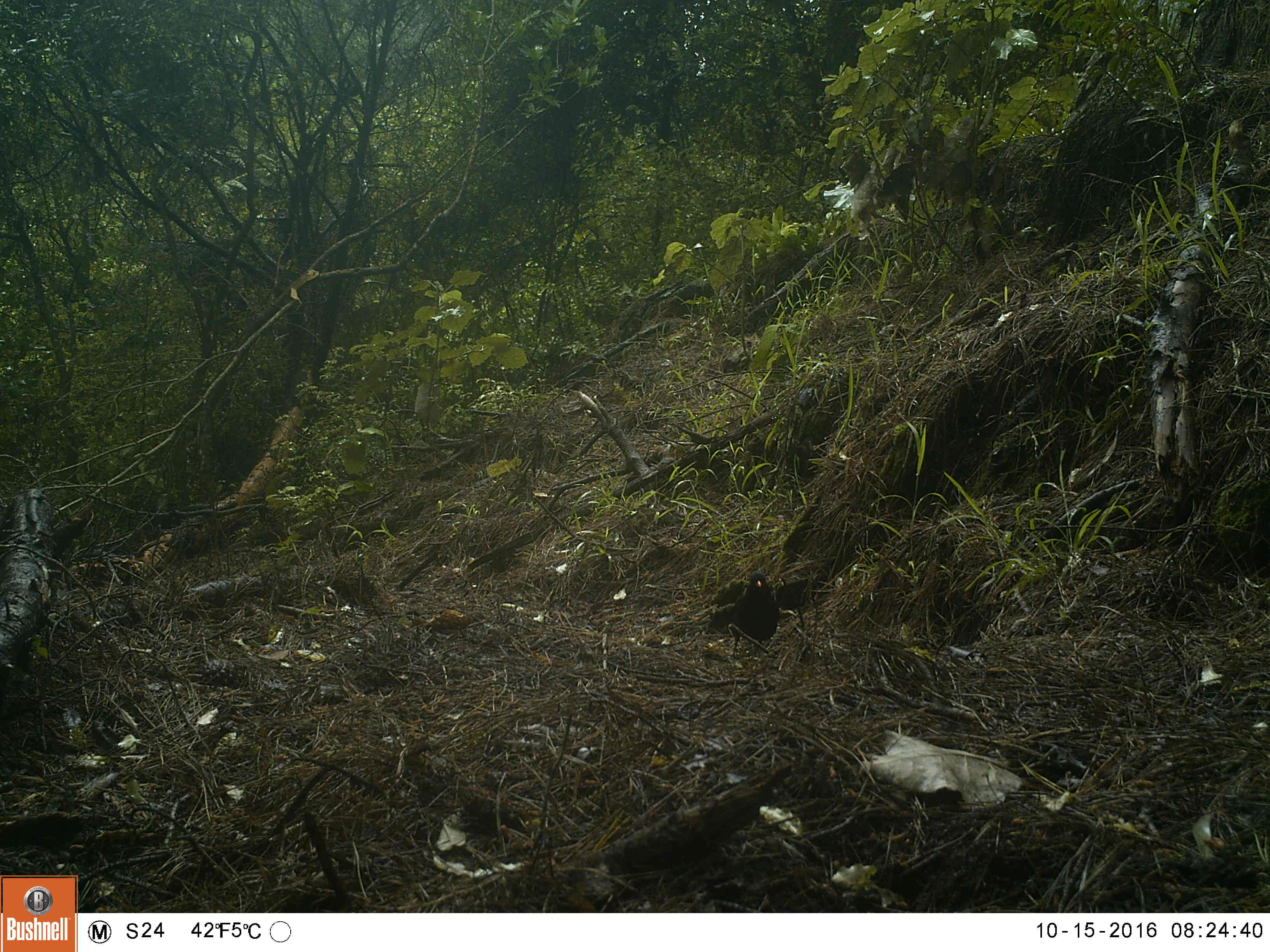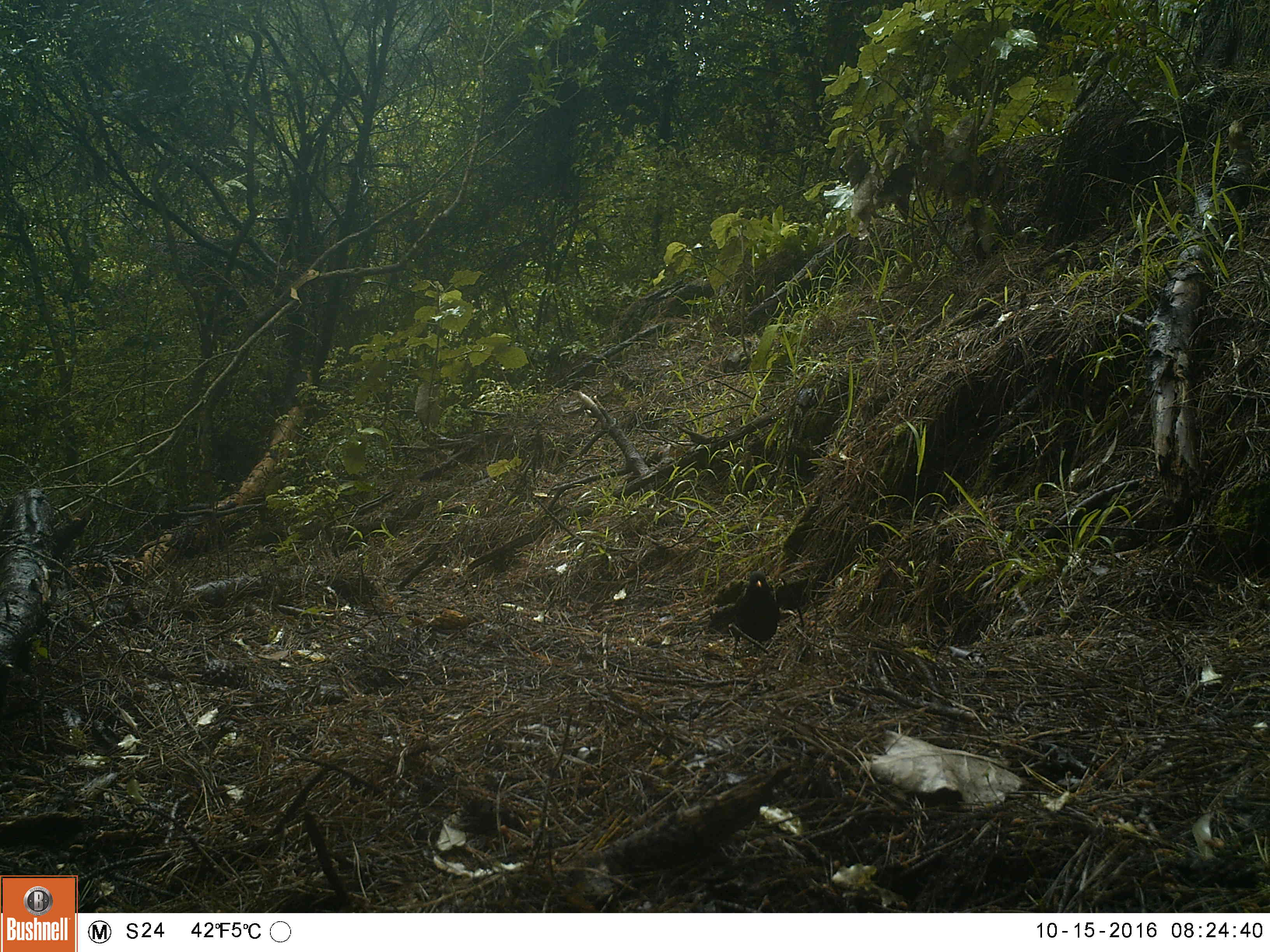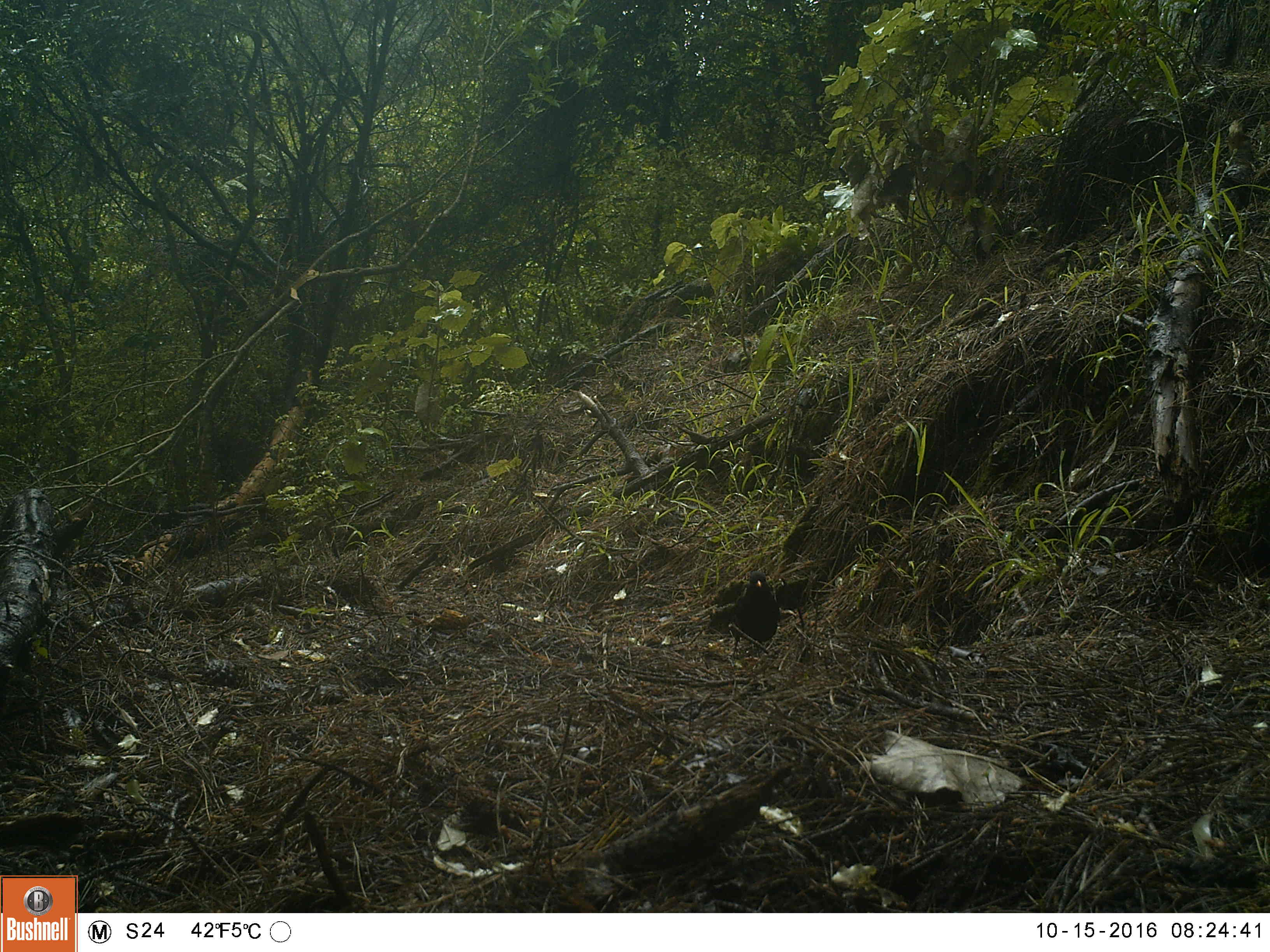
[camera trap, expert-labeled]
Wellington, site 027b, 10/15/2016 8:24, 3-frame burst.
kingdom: Animalia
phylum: Chordata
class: Aves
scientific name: Aves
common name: bird